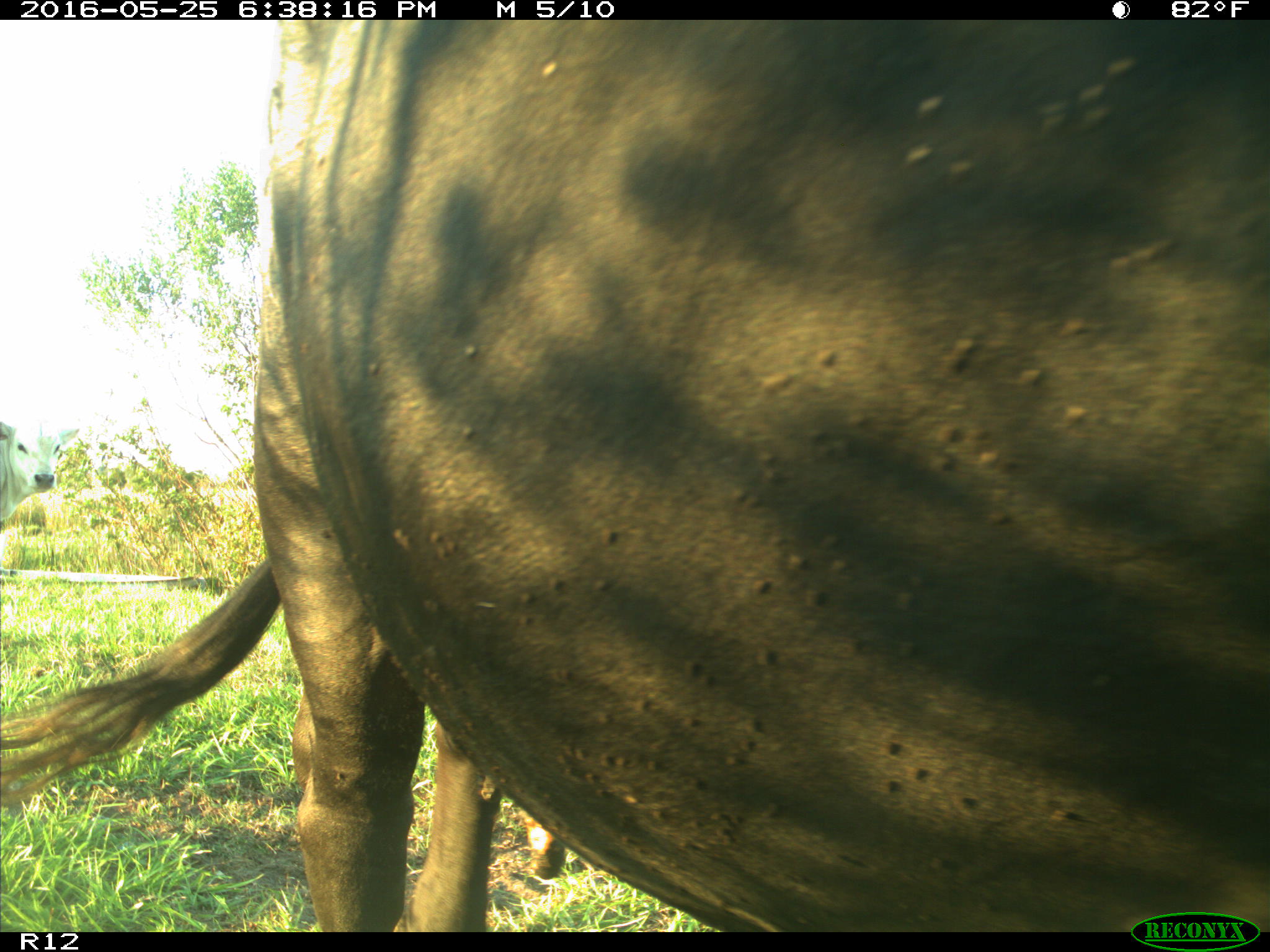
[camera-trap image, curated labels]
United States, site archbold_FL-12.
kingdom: Animalia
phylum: Chordata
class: Mammalia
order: Artiodactyla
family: Bovidae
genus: Bos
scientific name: Bos taurus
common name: domestic cow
Bos taurus (domestic cow).